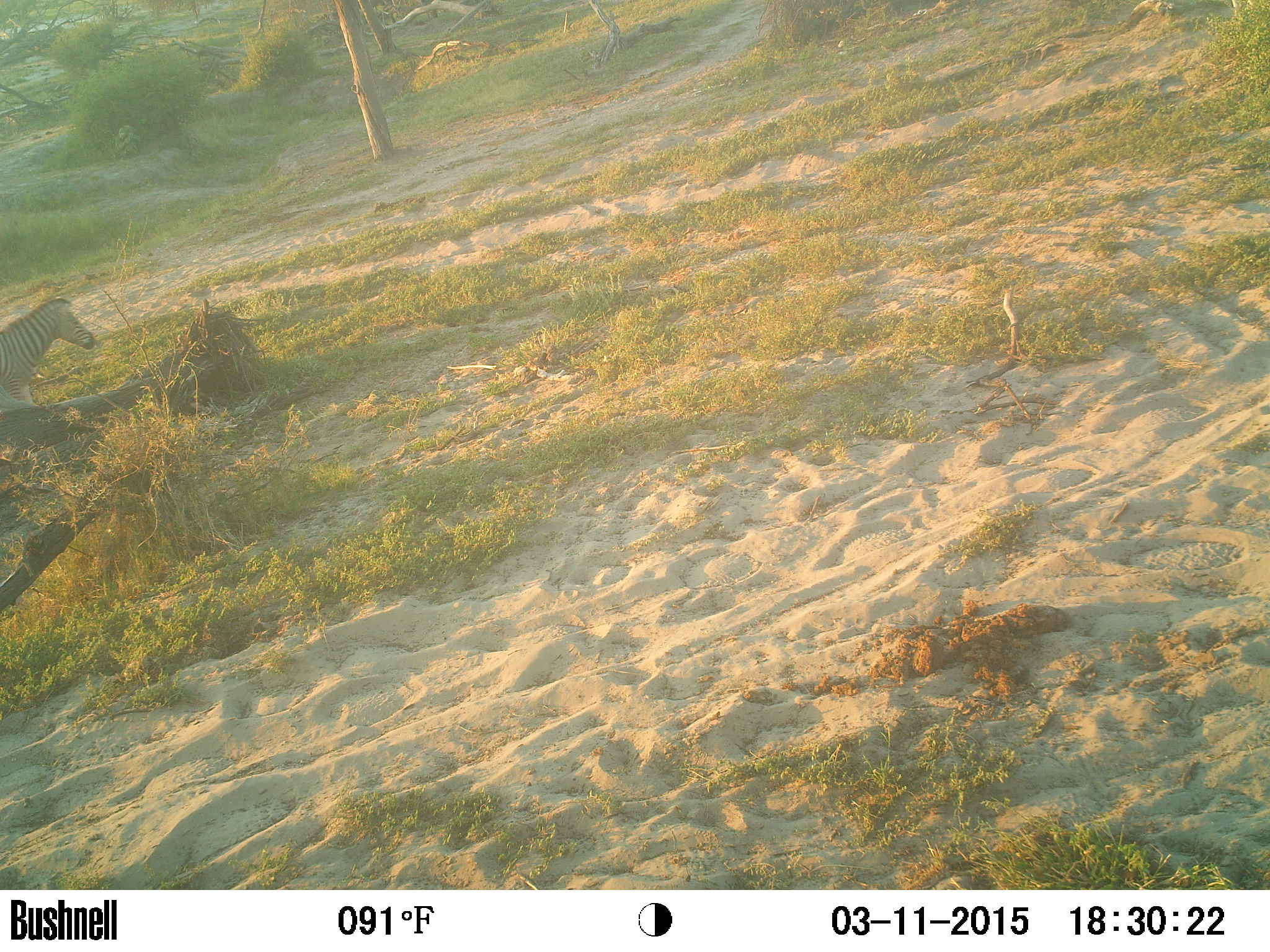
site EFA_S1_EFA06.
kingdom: Animalia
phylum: Chordata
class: Mammalia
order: Perissodactyla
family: Equidae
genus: Equus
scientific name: Equus quagga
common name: plains zebra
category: zebraplains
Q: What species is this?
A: Zebraplains (plains zebra) (Equus quagga).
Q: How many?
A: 1.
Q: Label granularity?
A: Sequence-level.